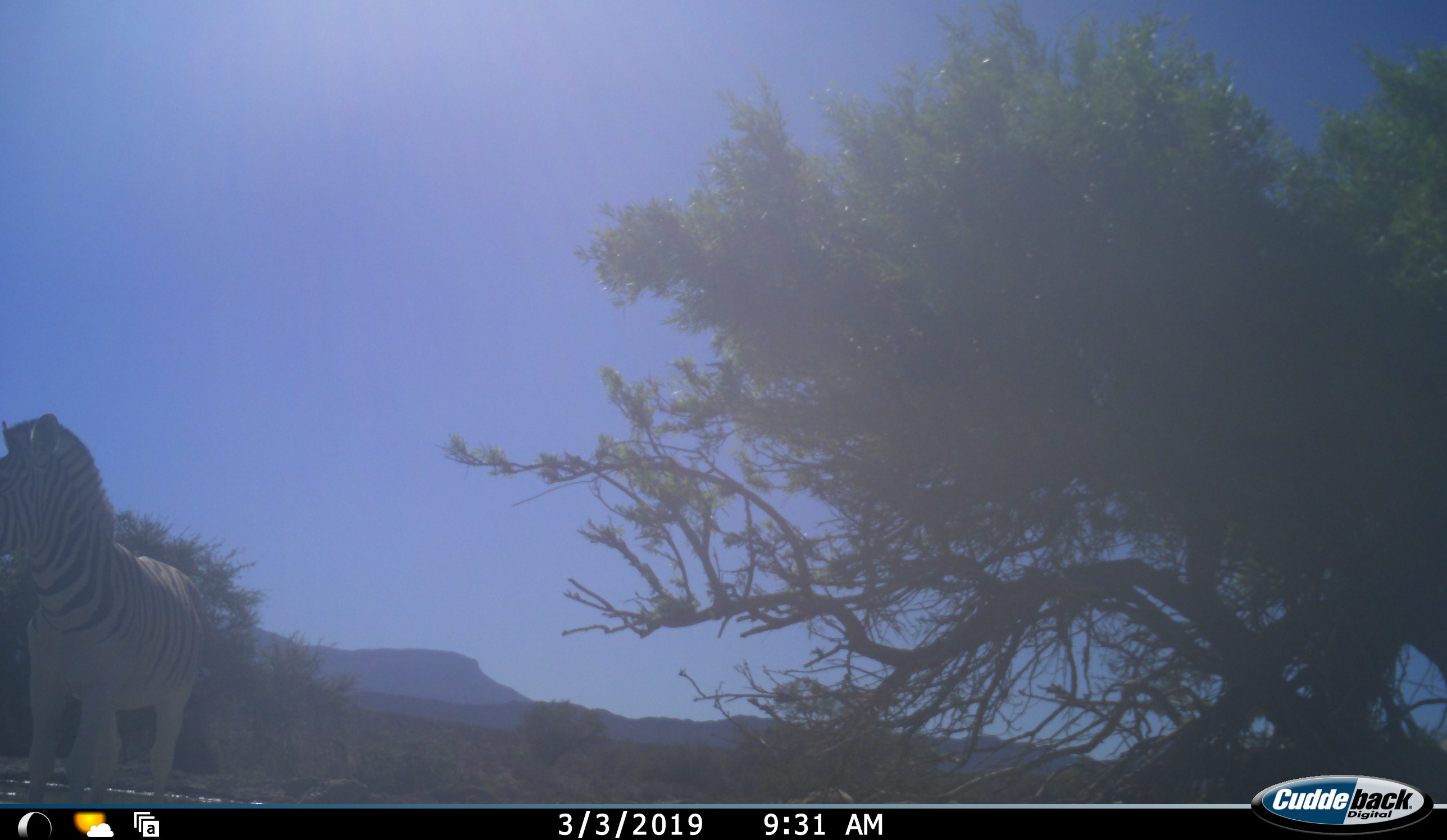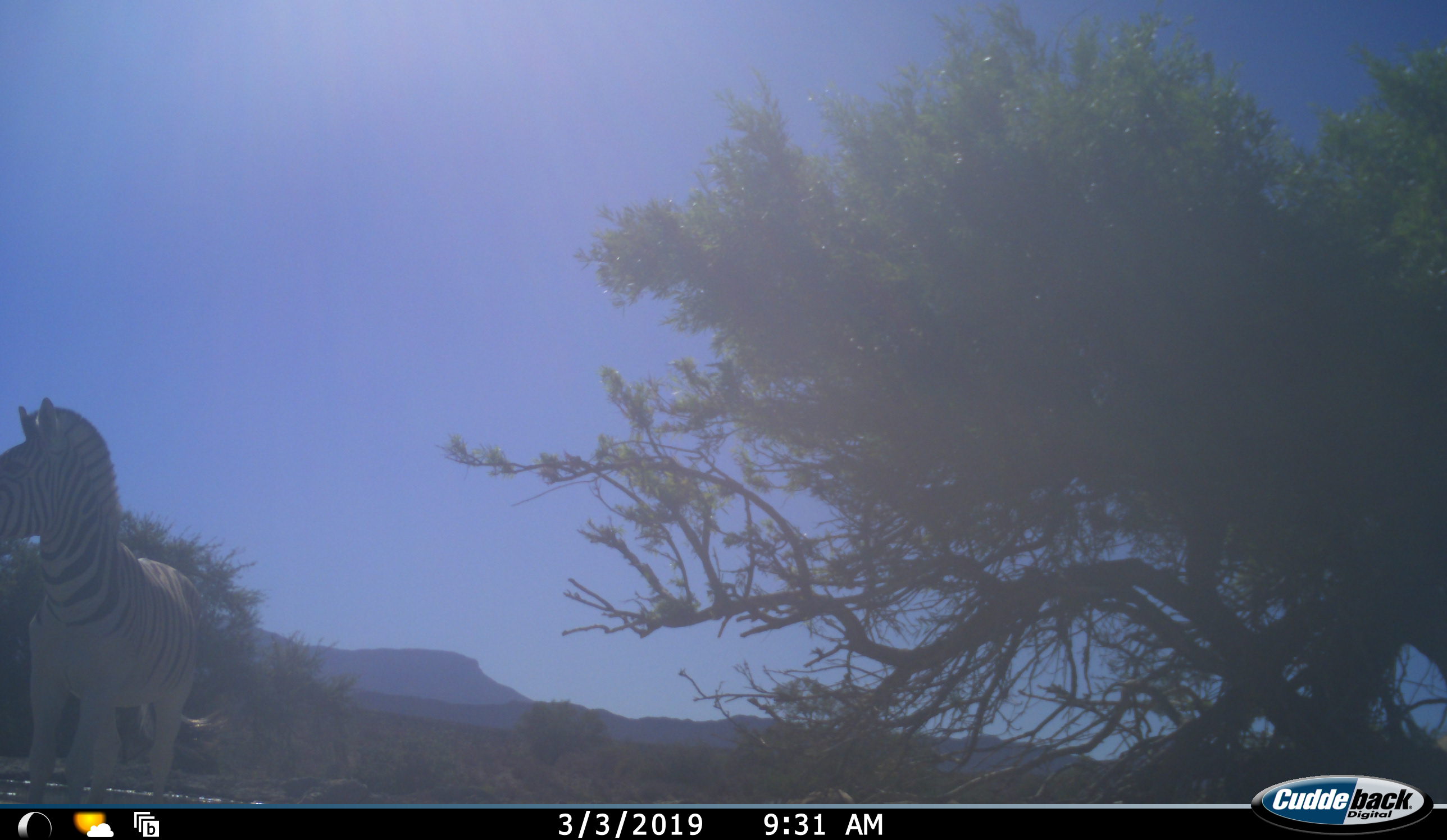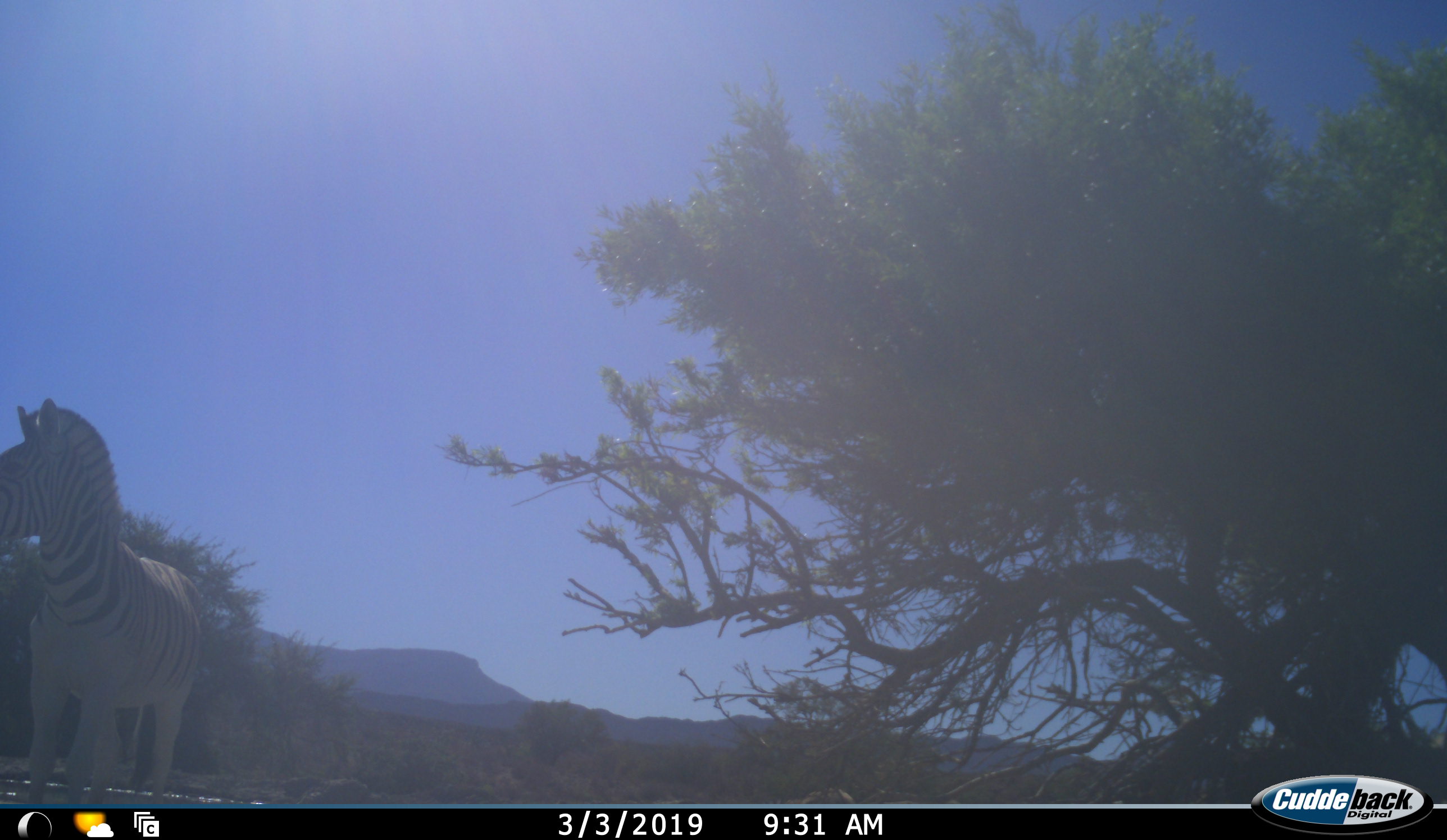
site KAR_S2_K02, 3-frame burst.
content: unidentified animal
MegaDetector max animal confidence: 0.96